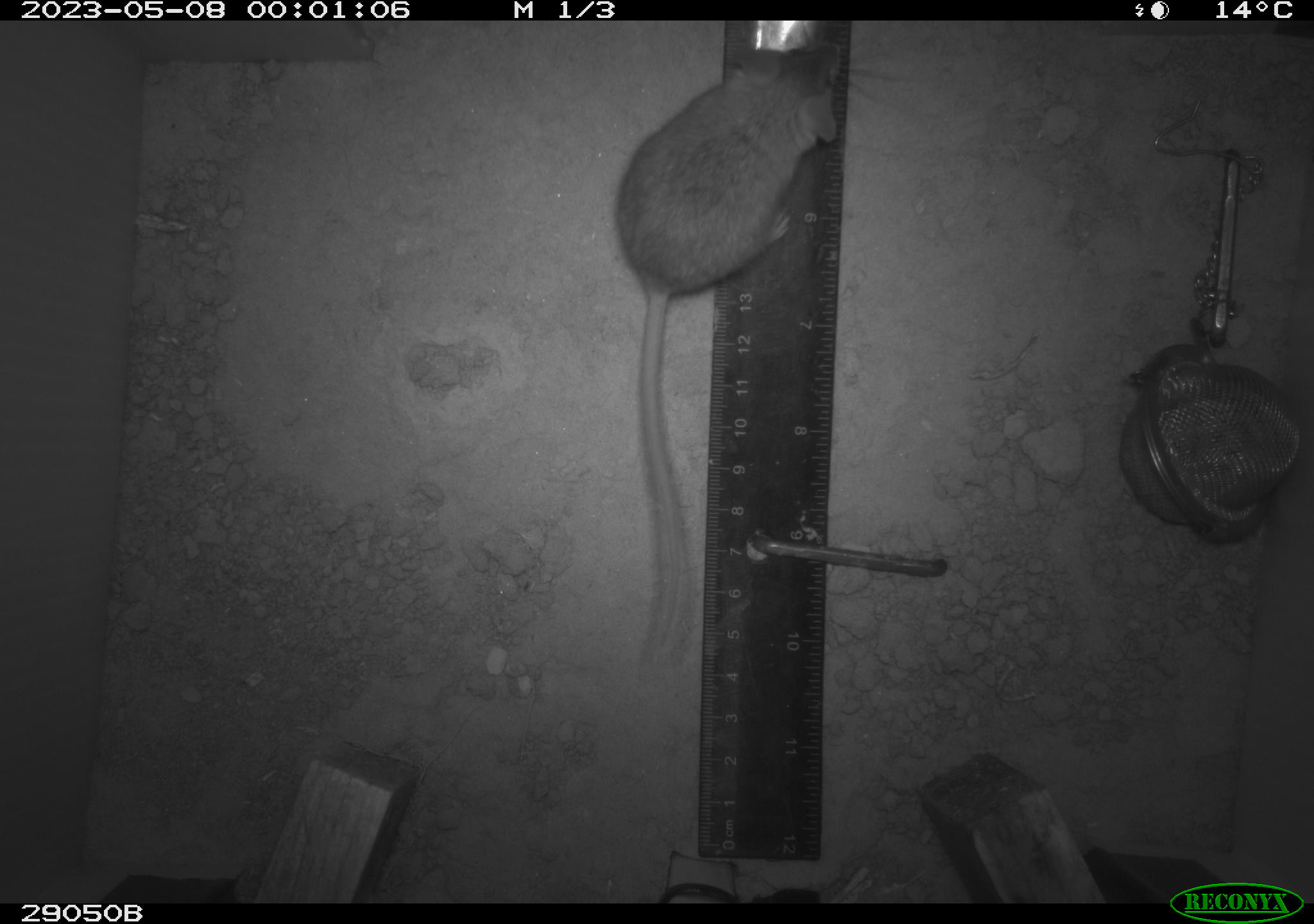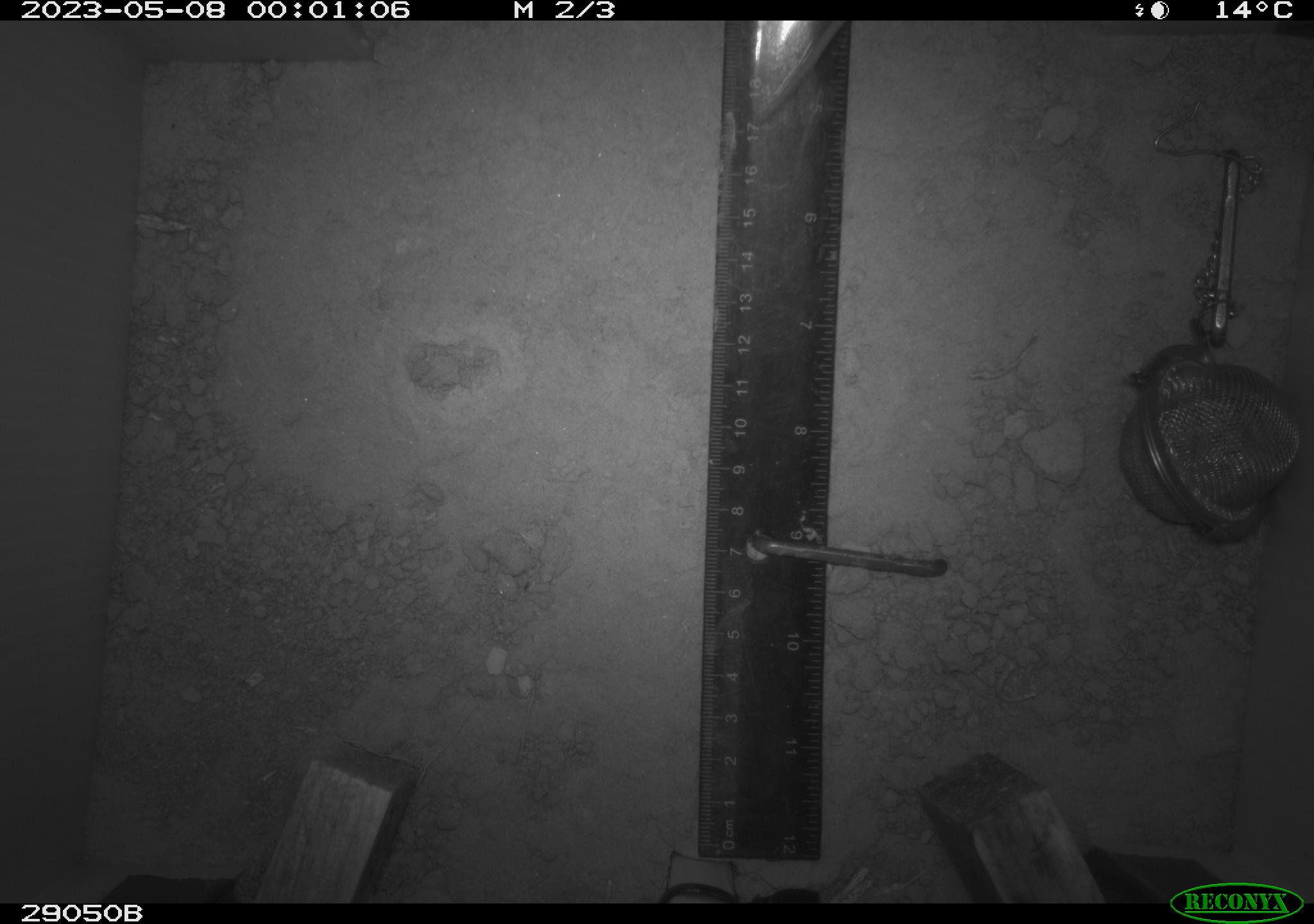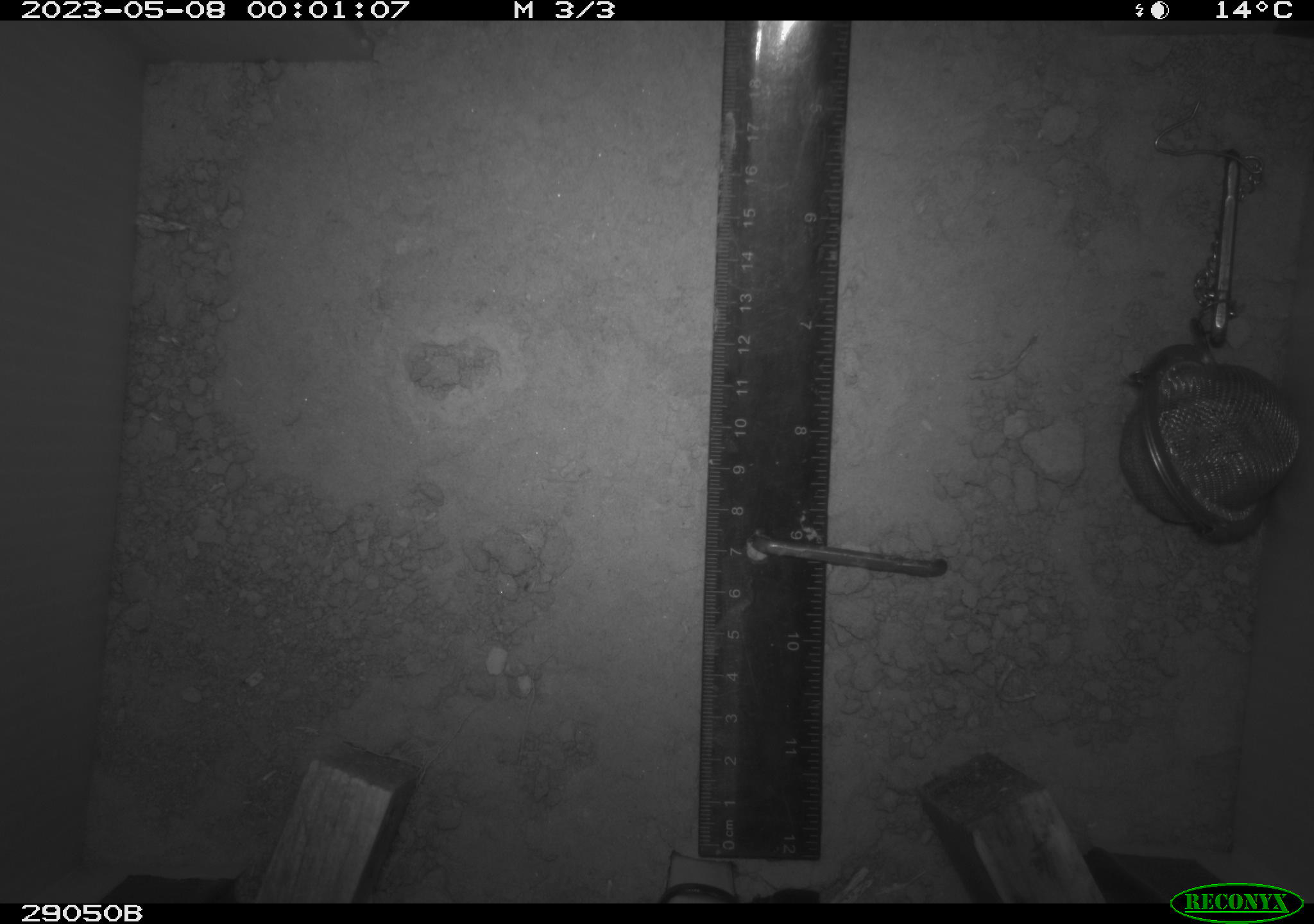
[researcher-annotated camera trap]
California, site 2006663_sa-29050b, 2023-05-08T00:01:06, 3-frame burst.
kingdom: Animalia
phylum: Chordata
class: Mammalia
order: Rodentia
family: Cricetidae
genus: Peromyscus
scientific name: Peromyscus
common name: deer mice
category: peromyscus species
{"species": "peromyscus species (deer mice) (Peromyscus)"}